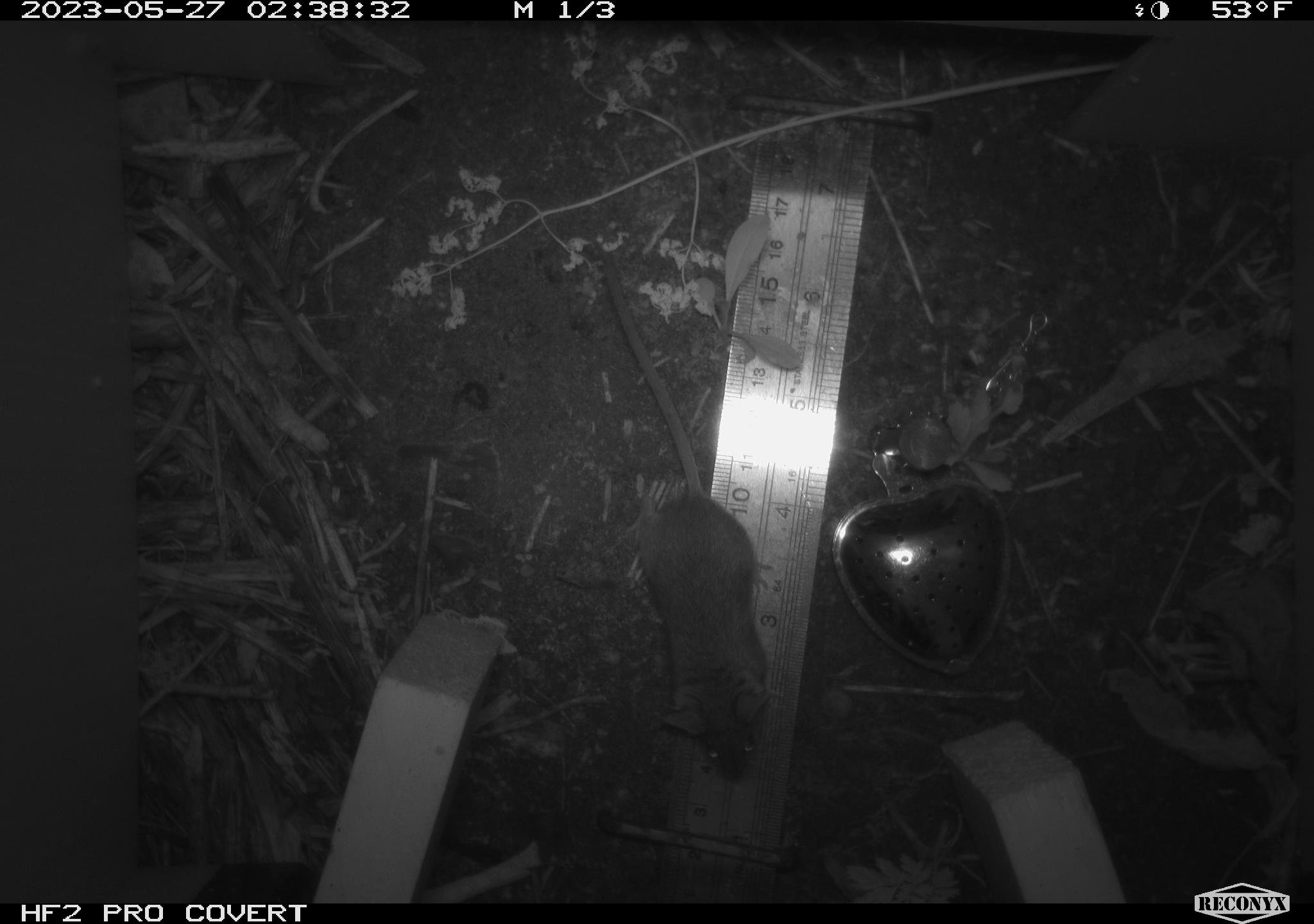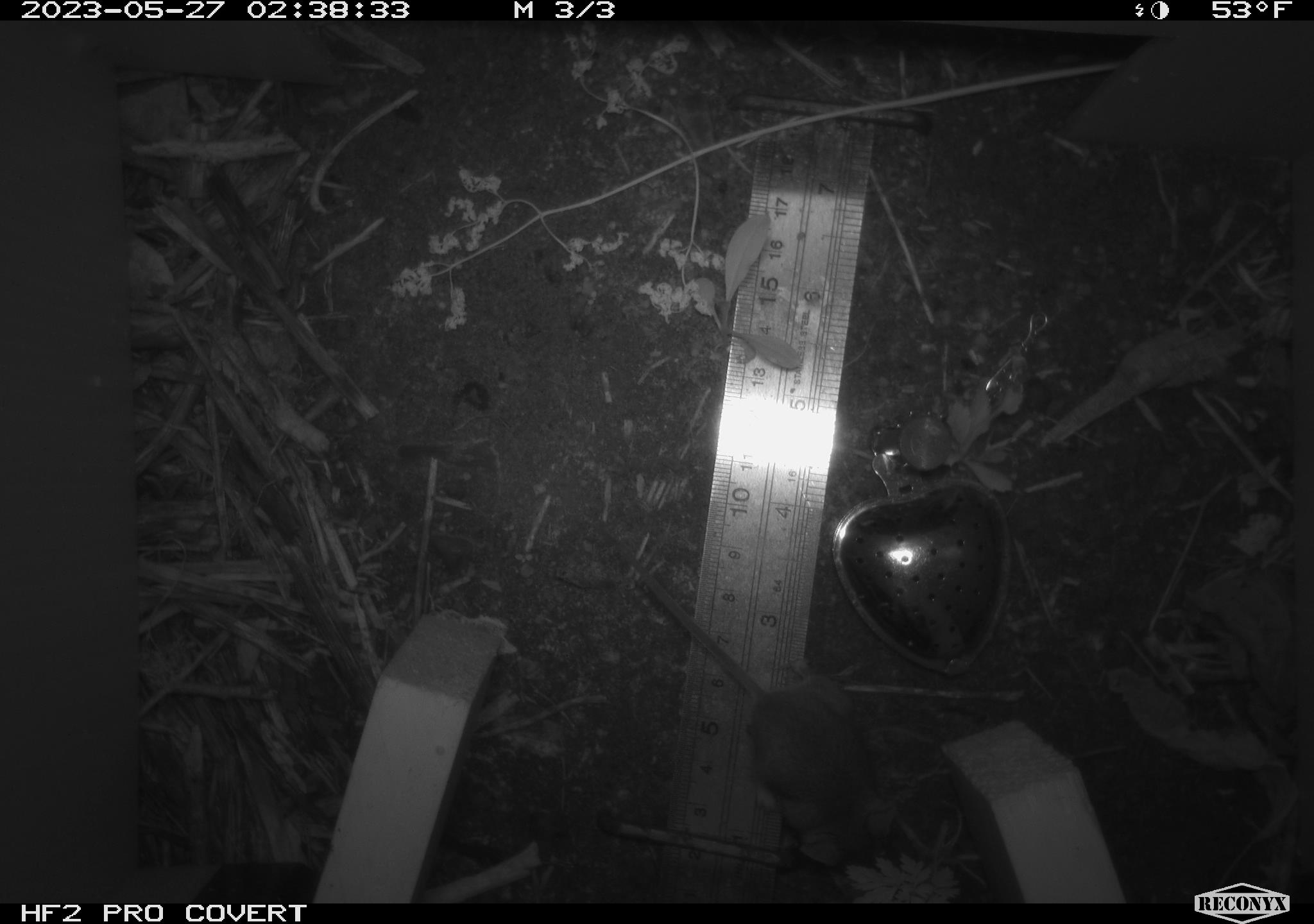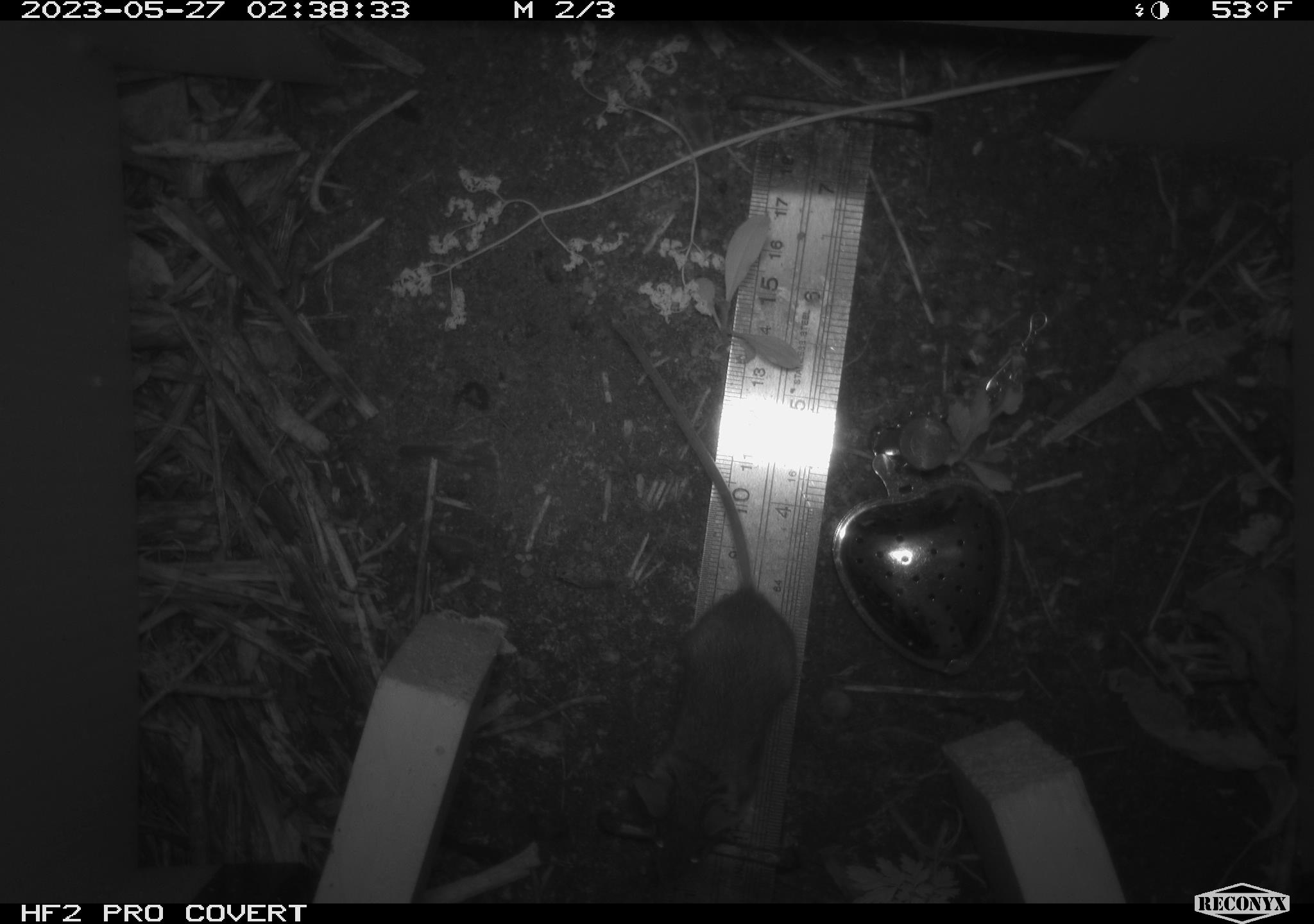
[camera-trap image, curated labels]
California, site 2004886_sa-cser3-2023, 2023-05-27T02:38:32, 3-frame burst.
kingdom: Animalia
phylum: Chordata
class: Mammalia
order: Rodentia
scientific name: Rodentia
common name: mouse species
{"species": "mouse species (Rodentia)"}